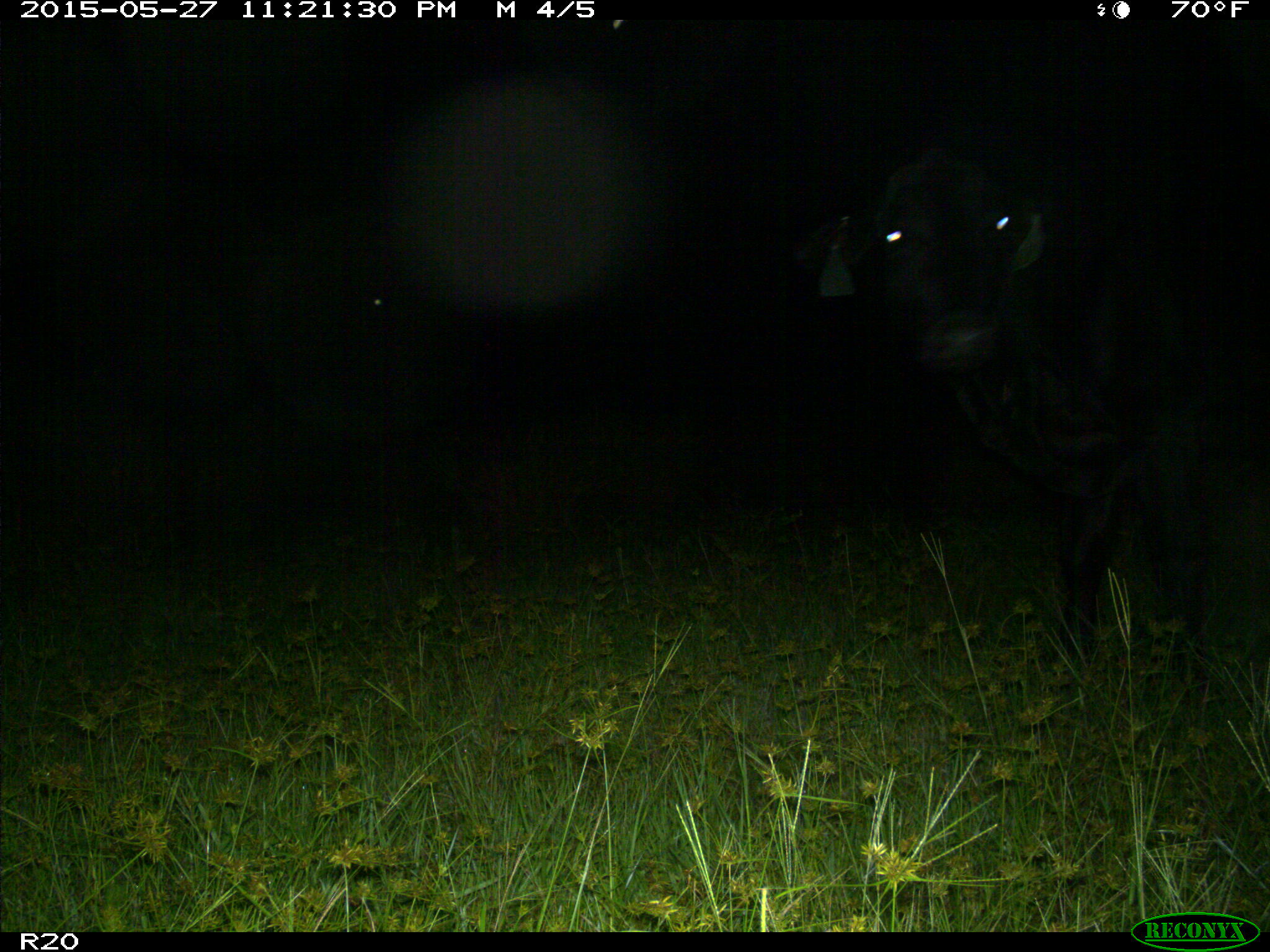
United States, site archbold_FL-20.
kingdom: Animalia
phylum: Chordata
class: Mammalia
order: Artiodactyla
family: Bovidae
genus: Bos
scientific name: Bos taurus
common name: domestic cow